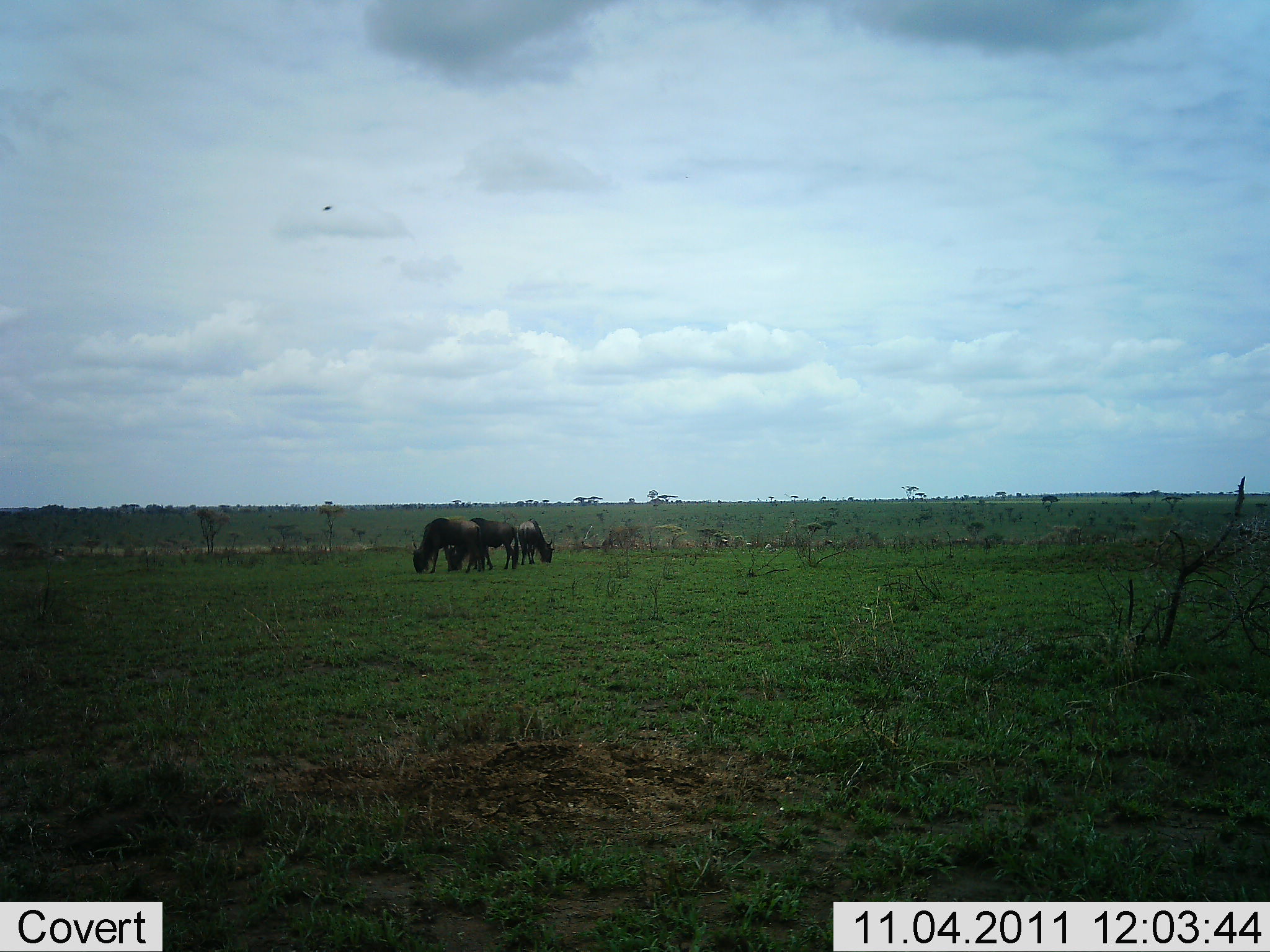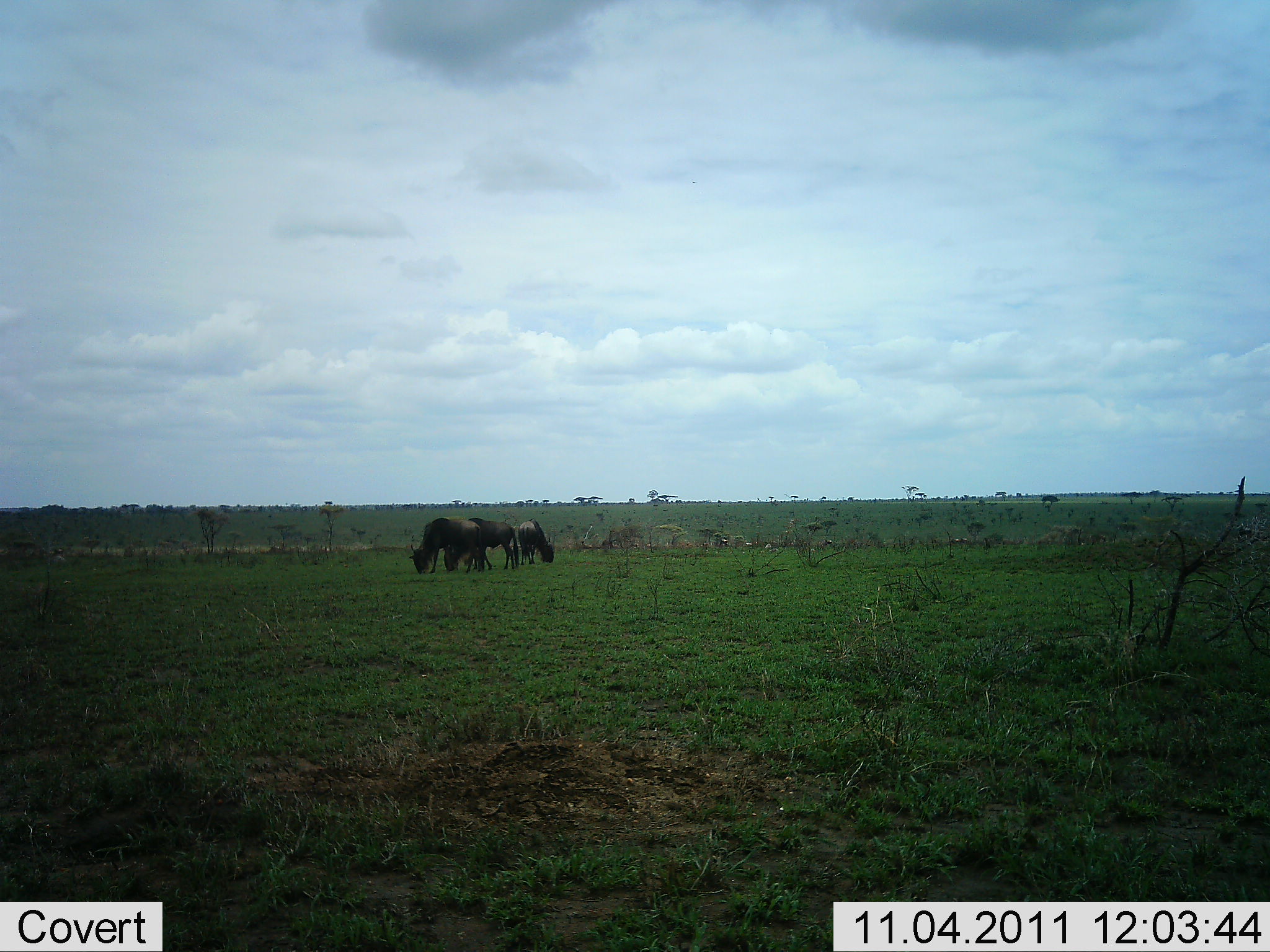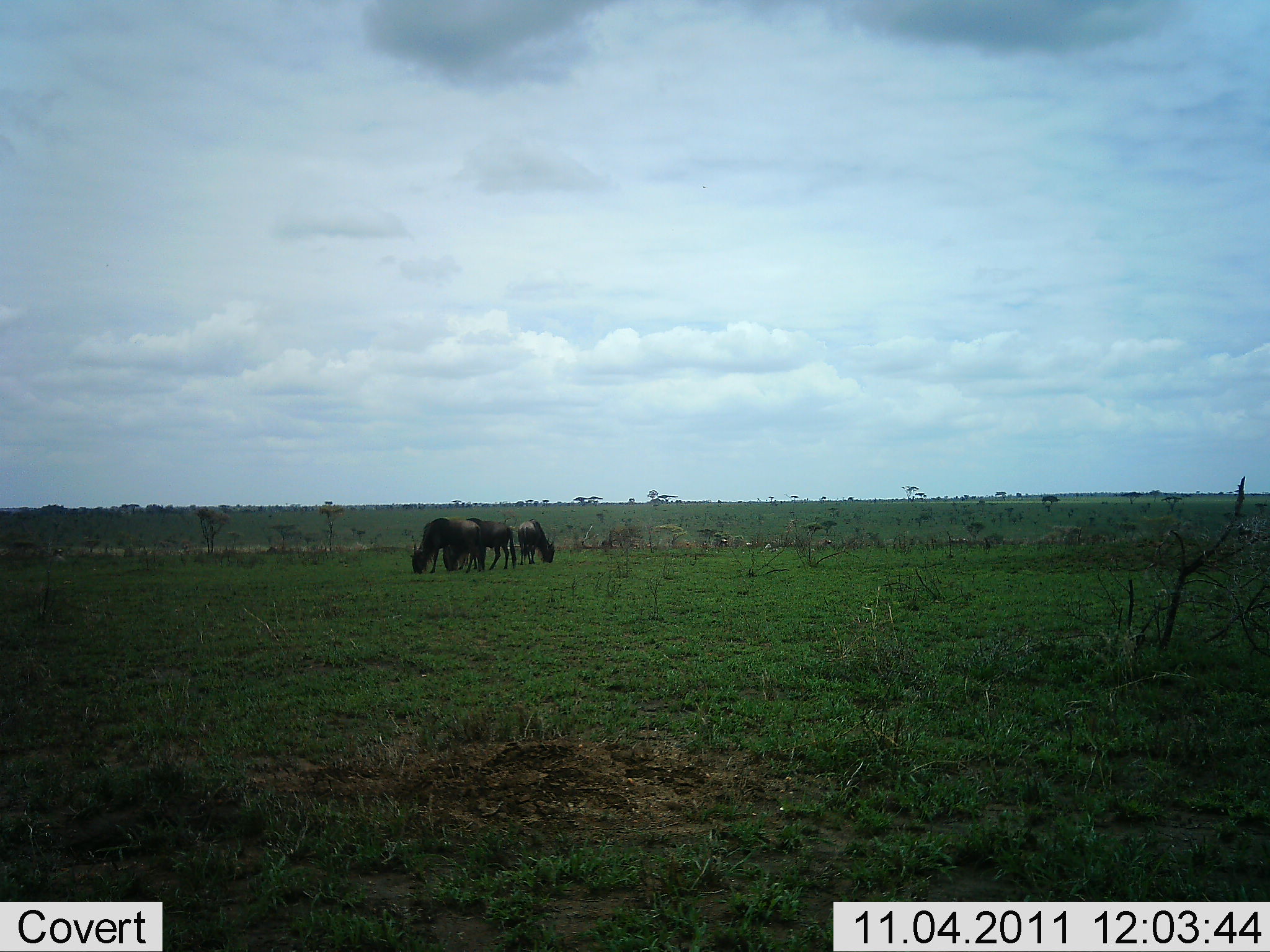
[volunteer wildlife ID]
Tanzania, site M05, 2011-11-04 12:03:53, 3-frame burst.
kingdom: Animalia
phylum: Chordata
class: Mammalia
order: Artiodactyla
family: Bovidae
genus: Connochaetes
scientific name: Connochaetes taurinus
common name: blue wildebeest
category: wildebeest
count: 3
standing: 15%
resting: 0%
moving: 0%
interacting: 0%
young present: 0%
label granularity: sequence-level